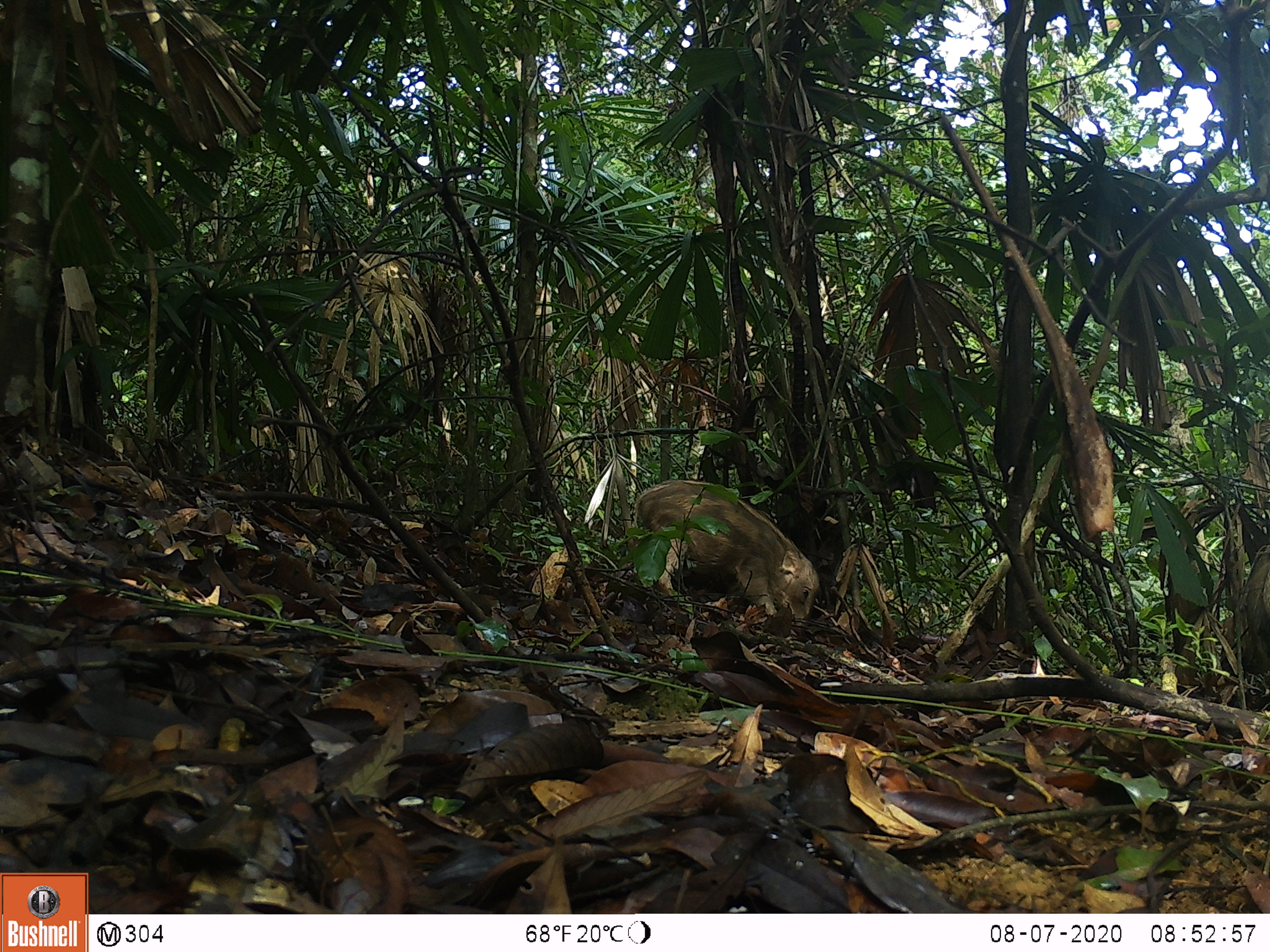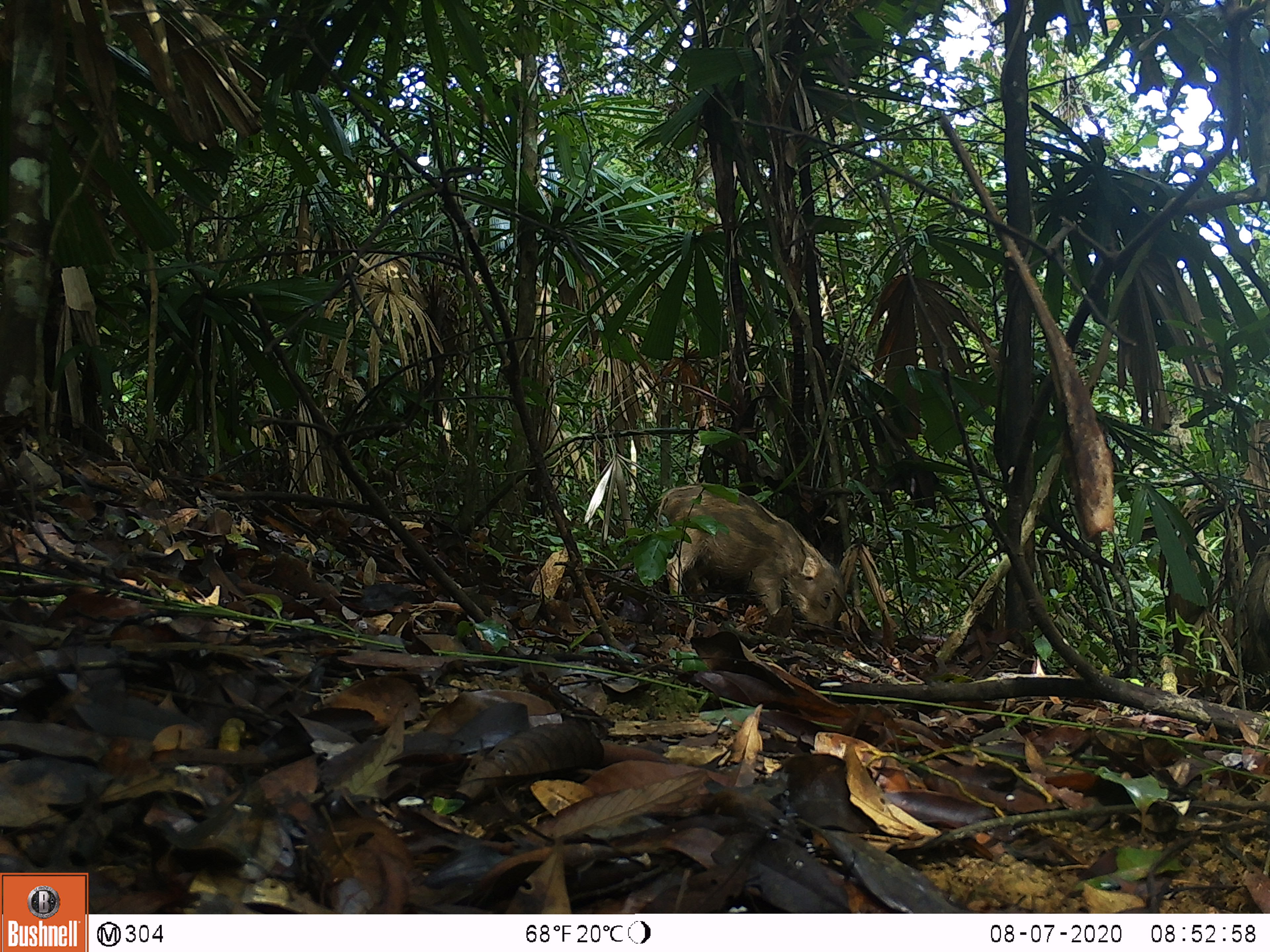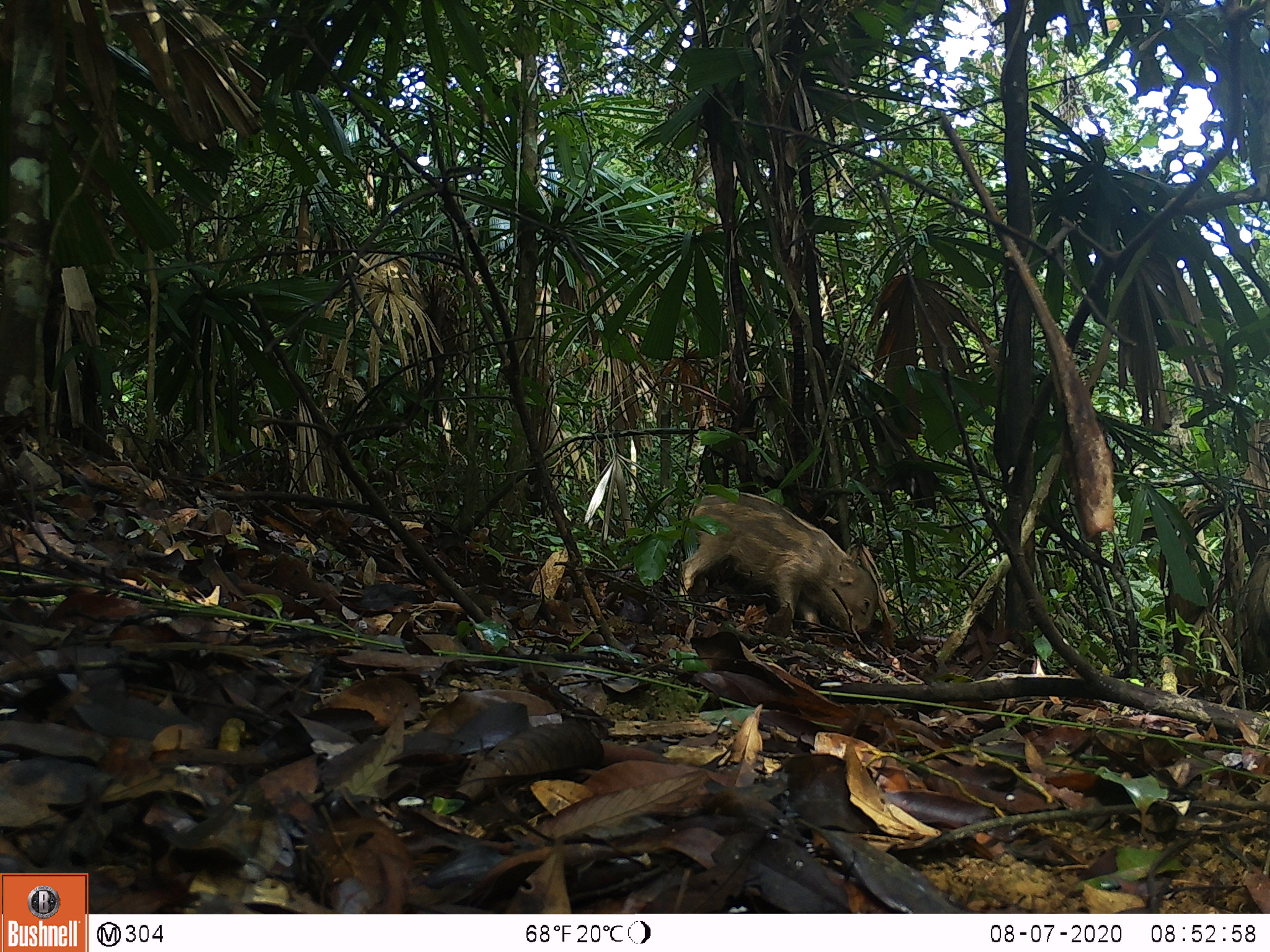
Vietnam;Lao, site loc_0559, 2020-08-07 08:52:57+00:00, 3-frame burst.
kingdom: Animalia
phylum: Chordata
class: Mammalia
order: Artiodactyla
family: Suidae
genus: Sus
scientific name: Sus scrofa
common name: eurasian wild pig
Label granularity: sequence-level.